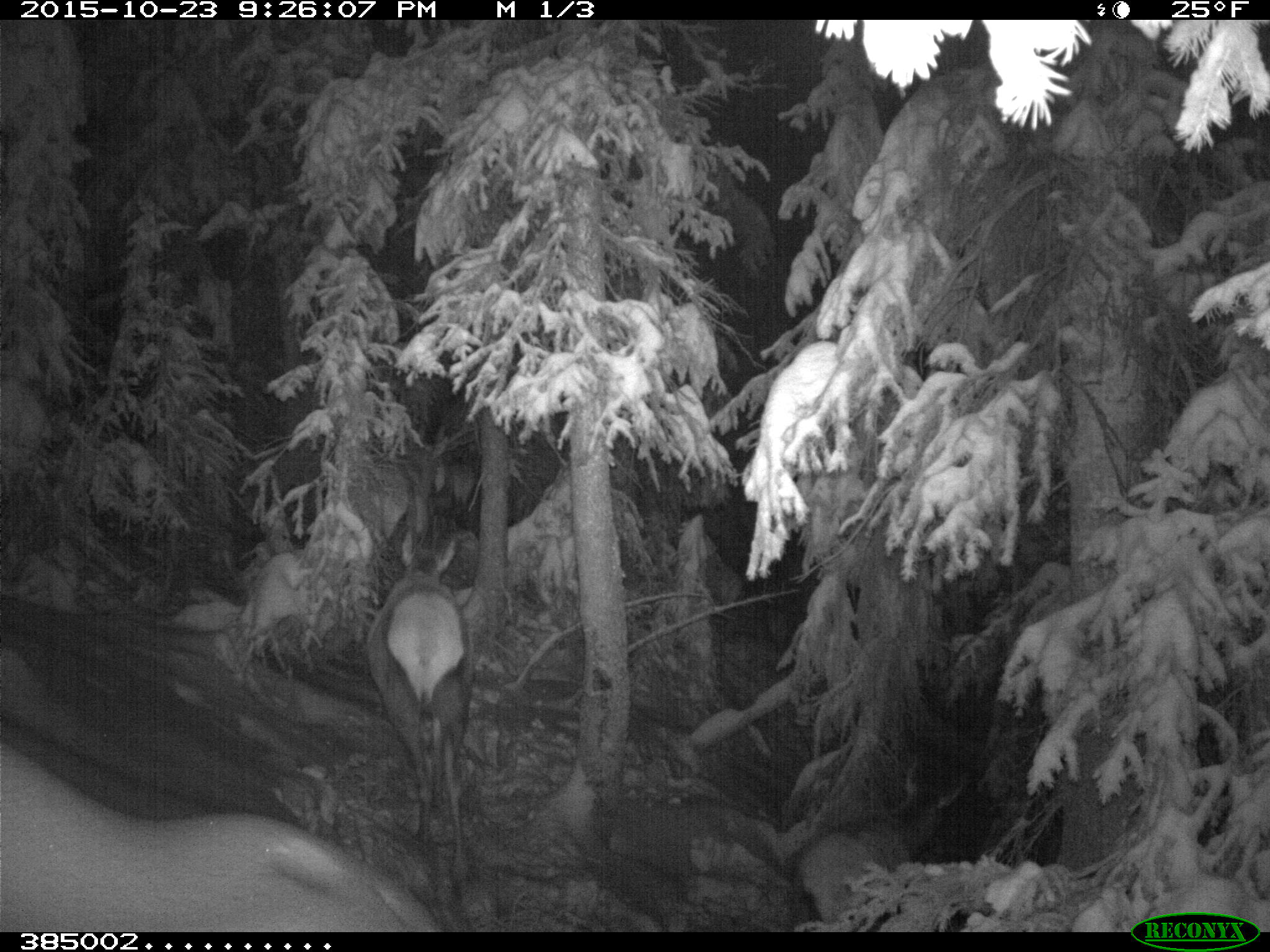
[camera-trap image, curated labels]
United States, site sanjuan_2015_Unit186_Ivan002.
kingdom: Animalia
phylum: Chordata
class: Mammalia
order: Artiodactyla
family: Cervidae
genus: Cervus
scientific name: Cervus elaphus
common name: red deer